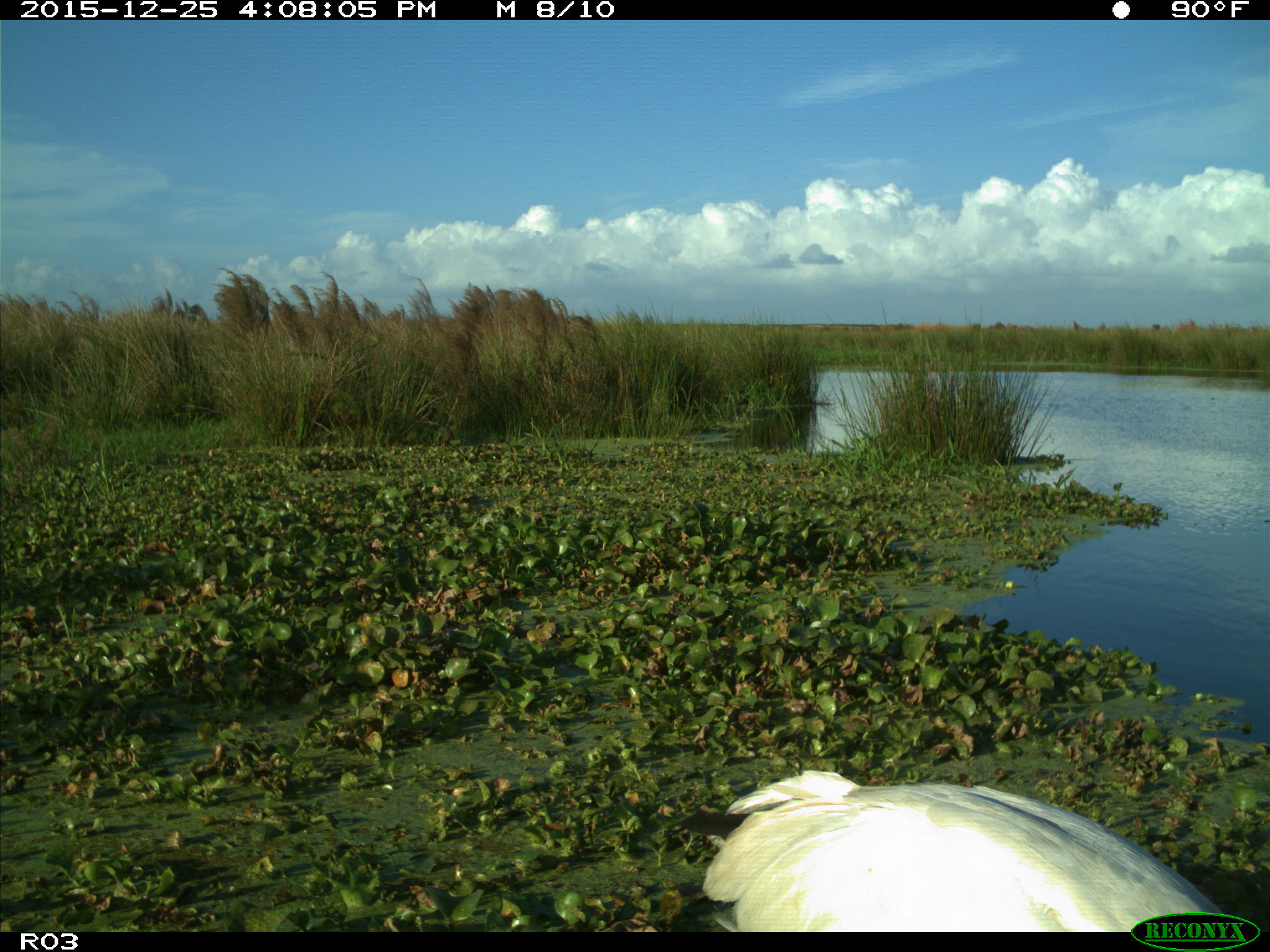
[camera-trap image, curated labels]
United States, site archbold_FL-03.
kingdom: Animalia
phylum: Chordata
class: Aves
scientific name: Aves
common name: birds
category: unidentified bird